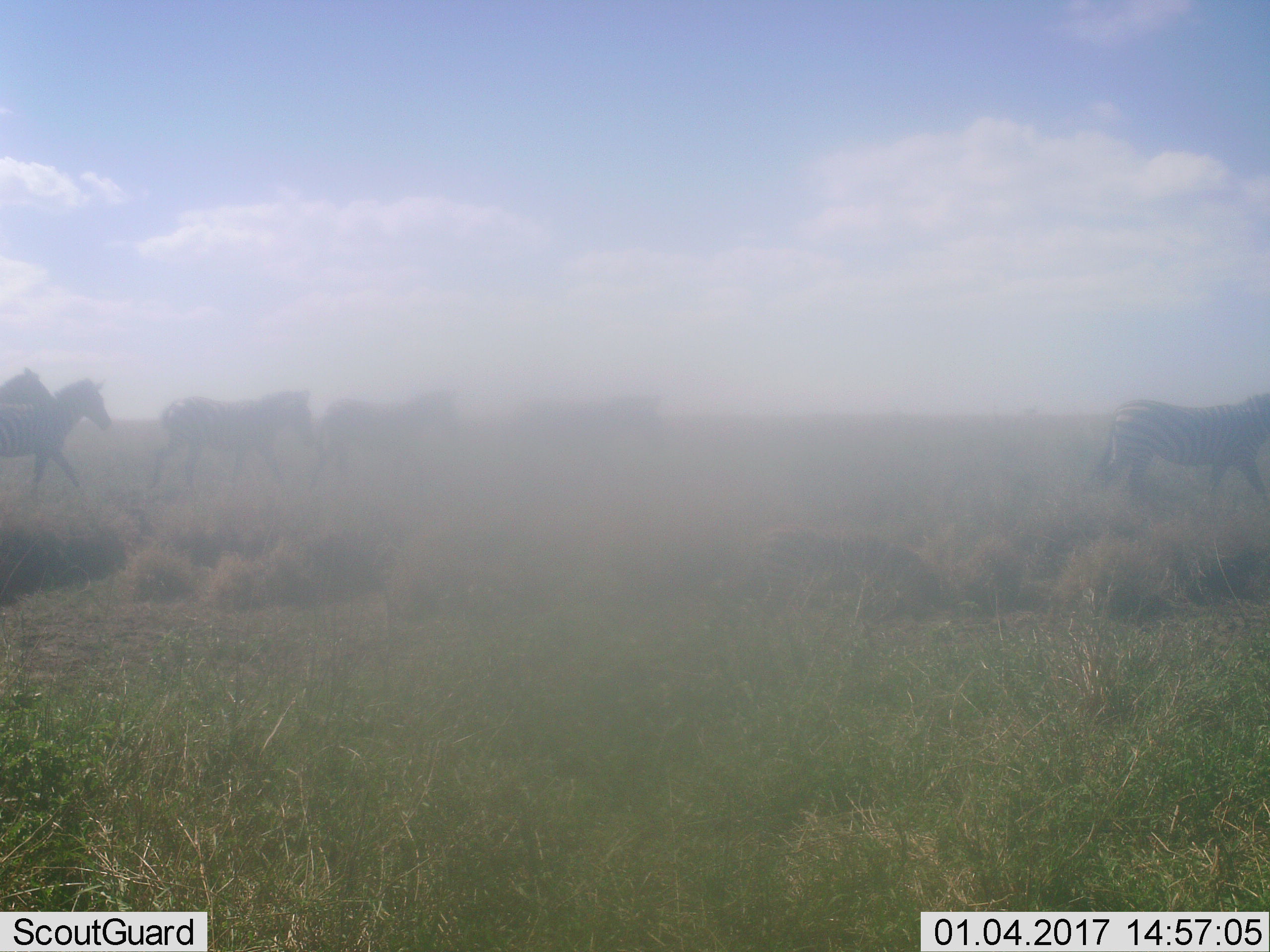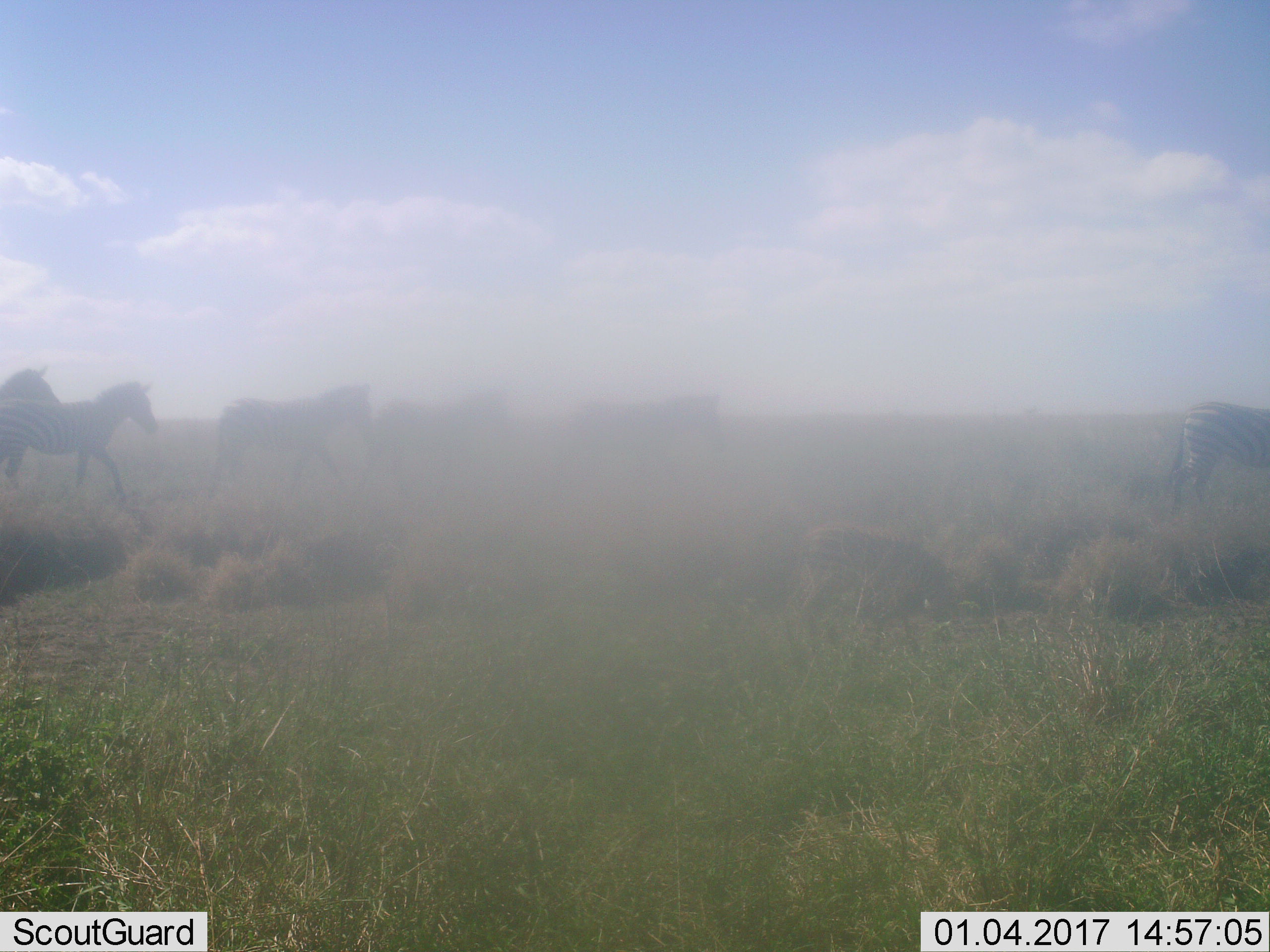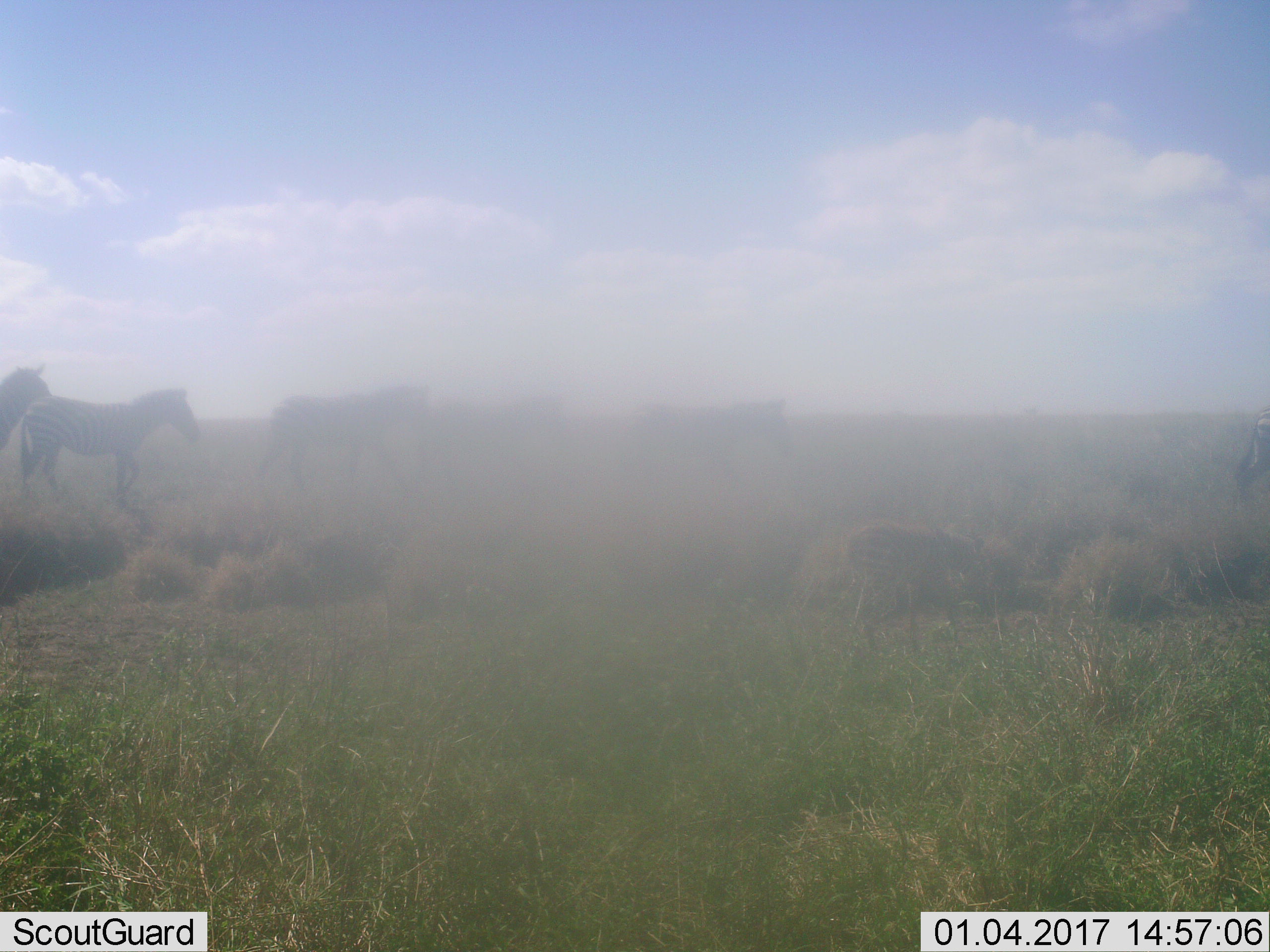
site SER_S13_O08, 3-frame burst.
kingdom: Animalia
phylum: Chordata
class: Mammalia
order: Perissodactyla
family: Equidae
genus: Equus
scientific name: Equus quagga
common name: plains zebra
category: zebraplains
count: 6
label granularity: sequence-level